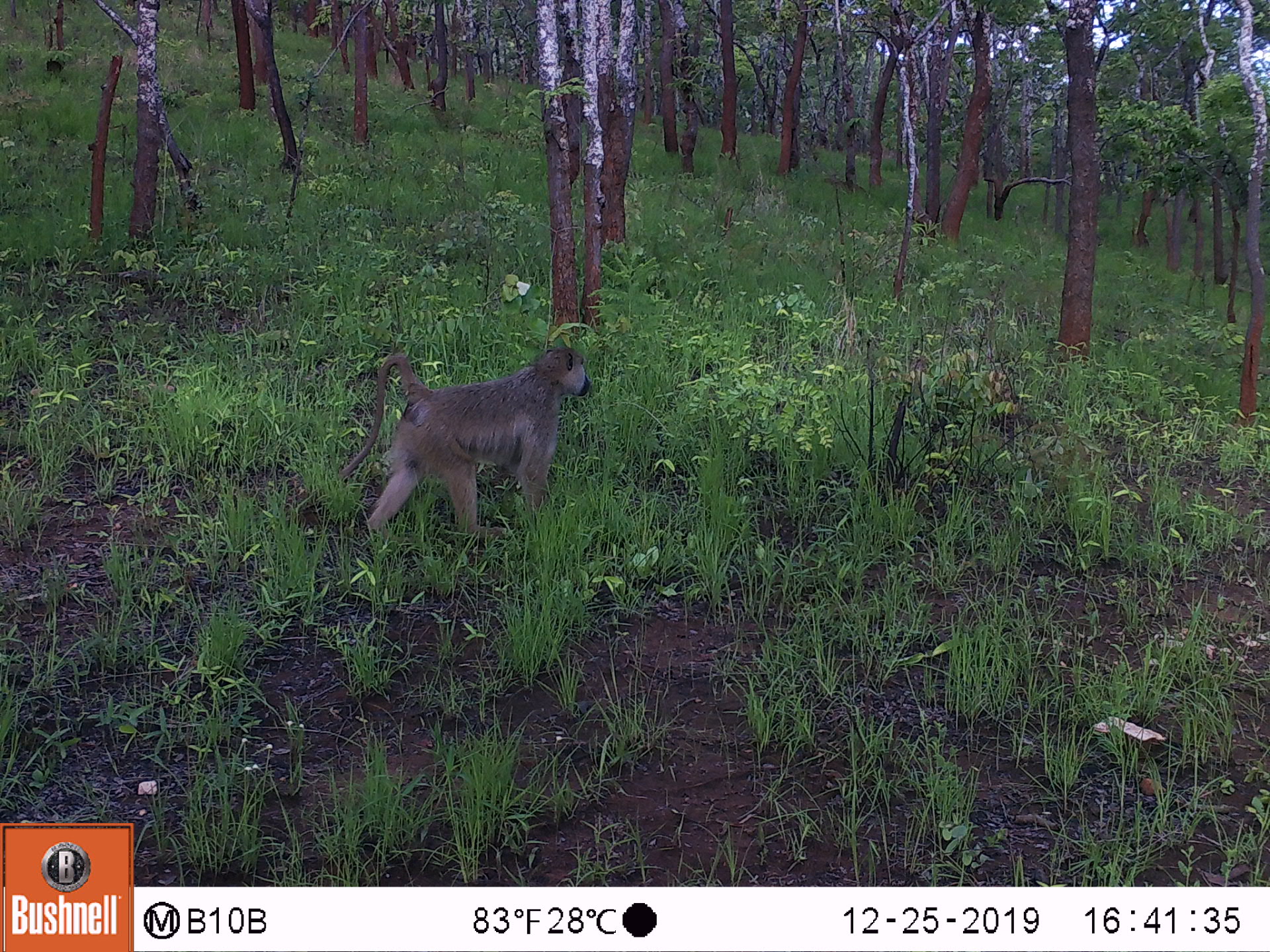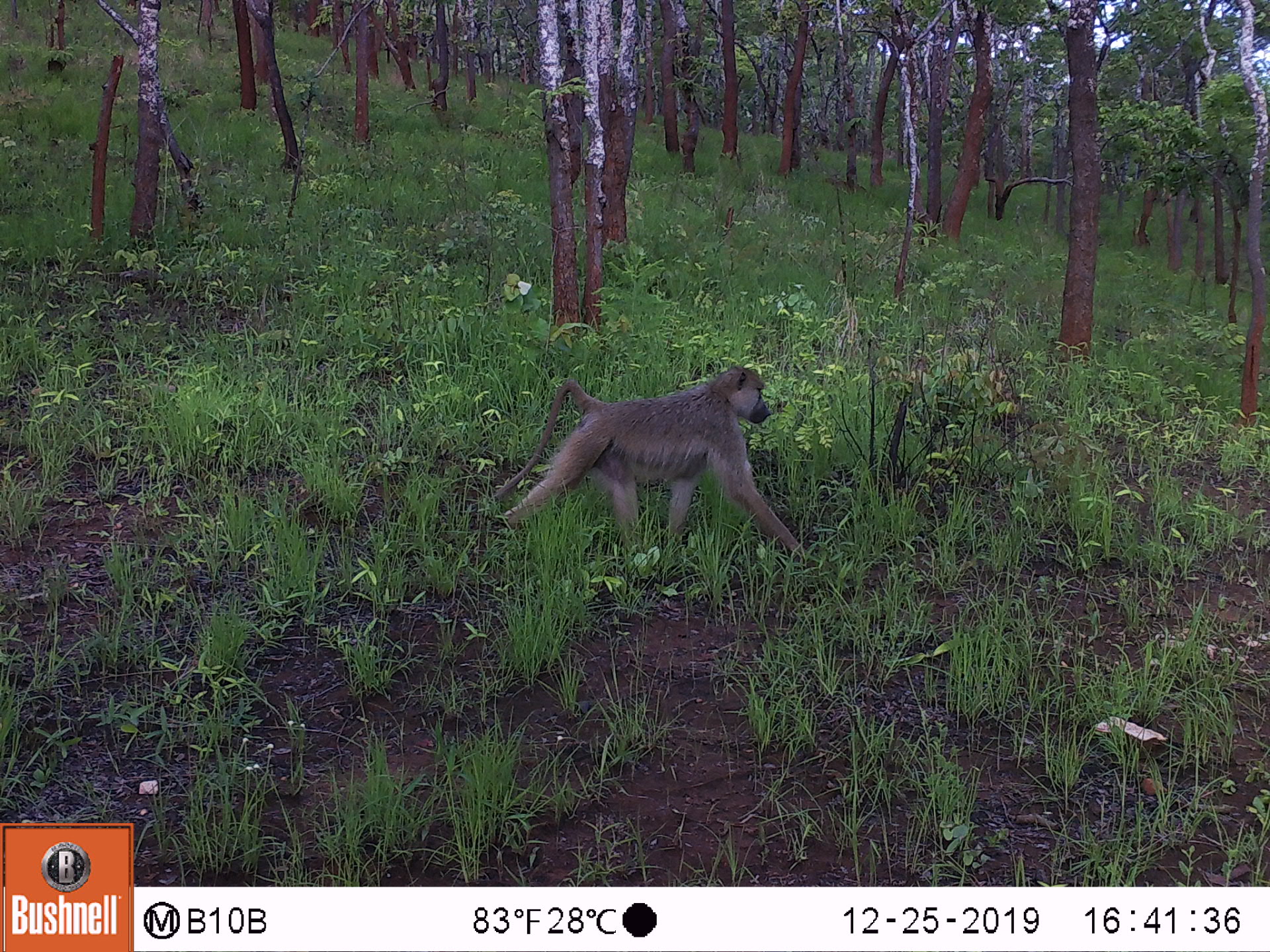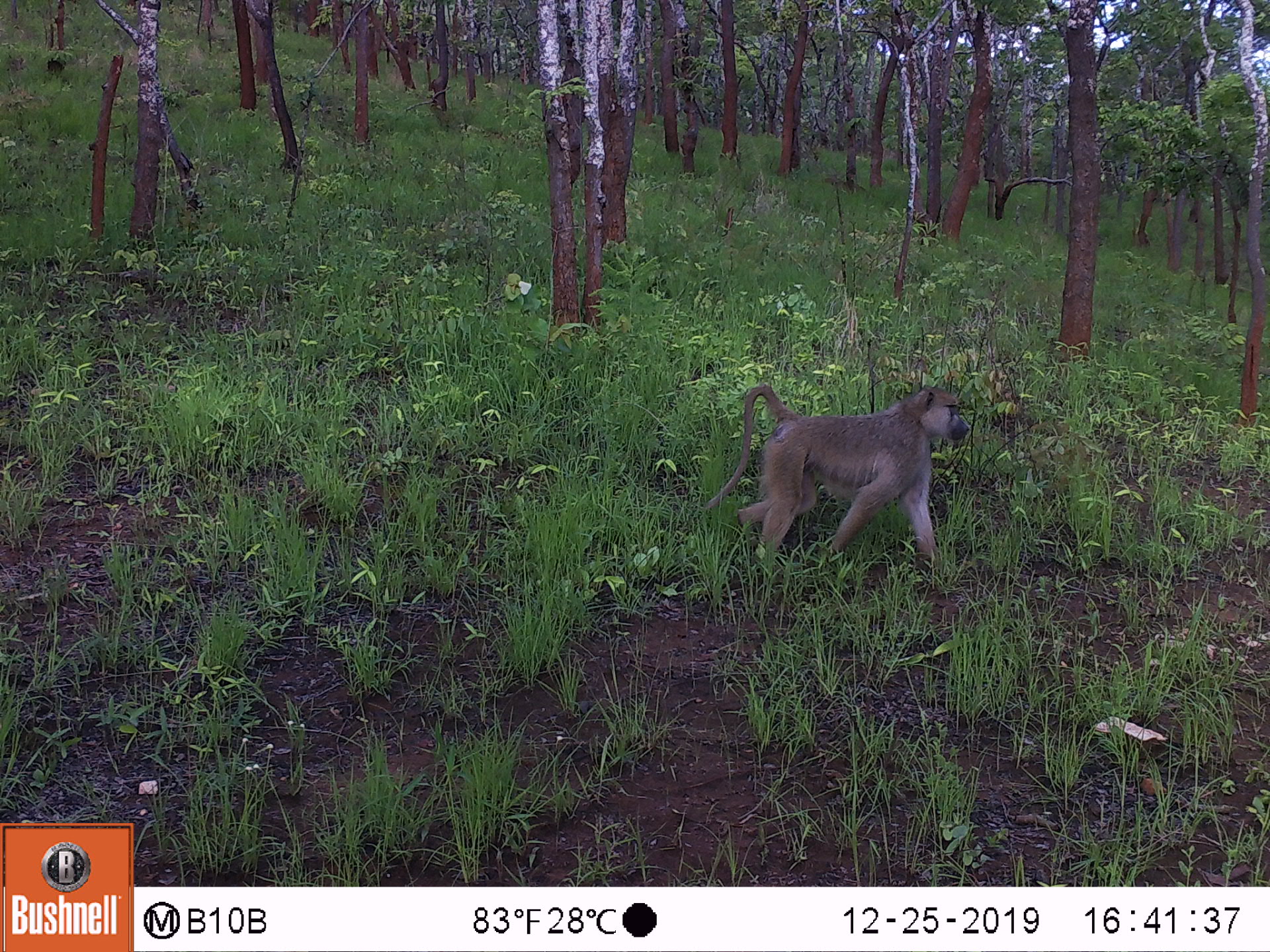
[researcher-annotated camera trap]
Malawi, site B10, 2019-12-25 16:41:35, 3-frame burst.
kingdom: Animalia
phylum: Chordata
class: Mammalia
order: Primates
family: Cercopithecidae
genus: Papio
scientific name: Papio cynocephalus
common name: yellow baboon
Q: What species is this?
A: Yellow baboon (Papio cynocephalus).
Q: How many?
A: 1.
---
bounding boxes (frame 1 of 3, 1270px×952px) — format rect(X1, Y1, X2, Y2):
yellow baboon: rect(290, 341, 595, 537)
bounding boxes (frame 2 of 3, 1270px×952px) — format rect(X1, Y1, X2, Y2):
yellow baboon: rect(491, 364, 803, 552)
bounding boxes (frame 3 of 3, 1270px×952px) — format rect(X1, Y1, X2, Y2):
yellow baboon: rect(698, 389, 966, 559)